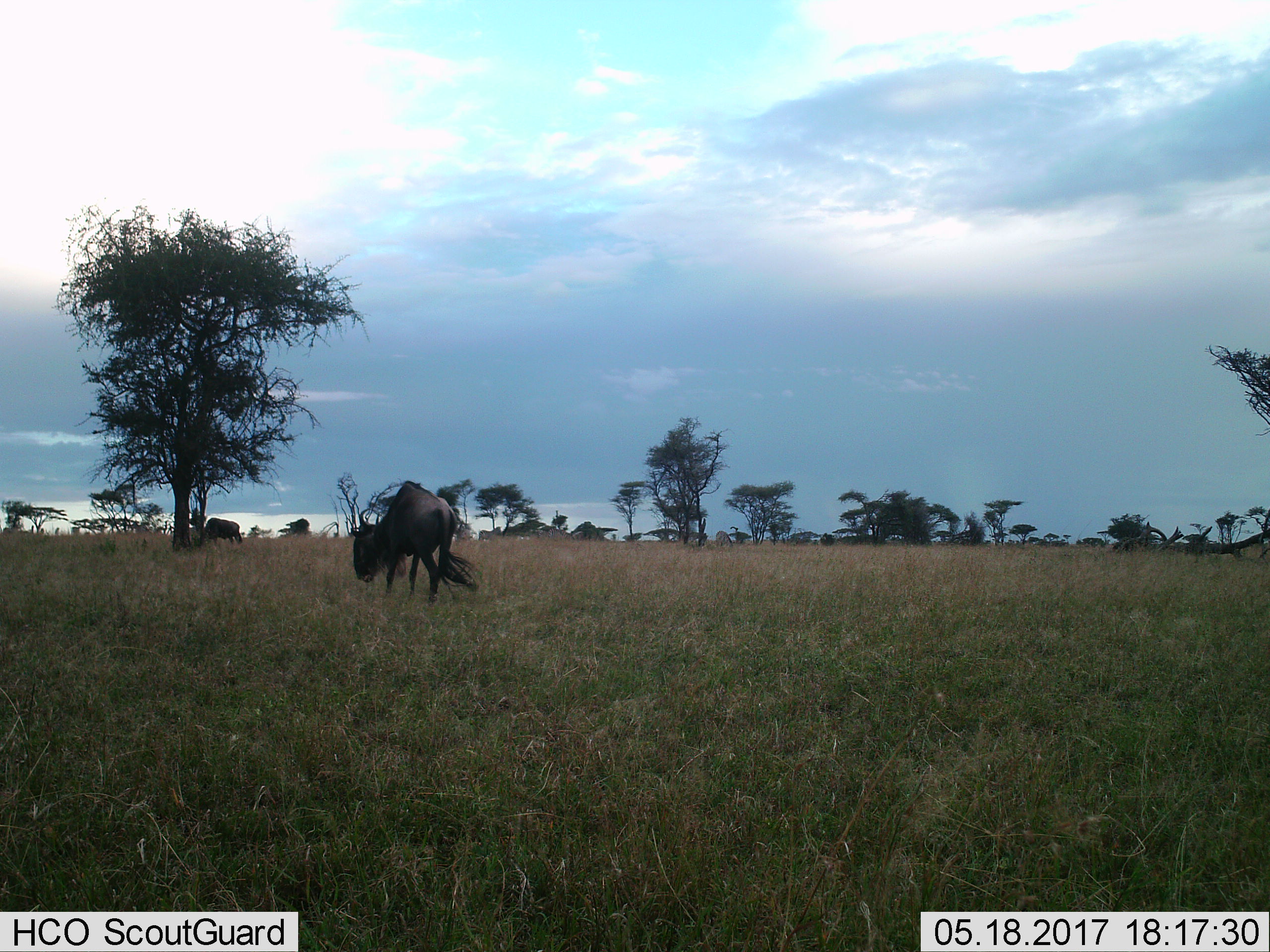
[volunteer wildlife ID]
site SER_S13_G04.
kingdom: Animalia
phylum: Chordata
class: Mammalia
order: Artiodactyla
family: Bovidae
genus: Connochaetes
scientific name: Connochaetes taurinus taurinus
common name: blue wildebeest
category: wildebeestblue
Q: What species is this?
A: Wildebeestblue (blue wildebeest) (Connochaetes taurinus taurinus).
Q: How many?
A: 2.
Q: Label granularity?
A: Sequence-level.